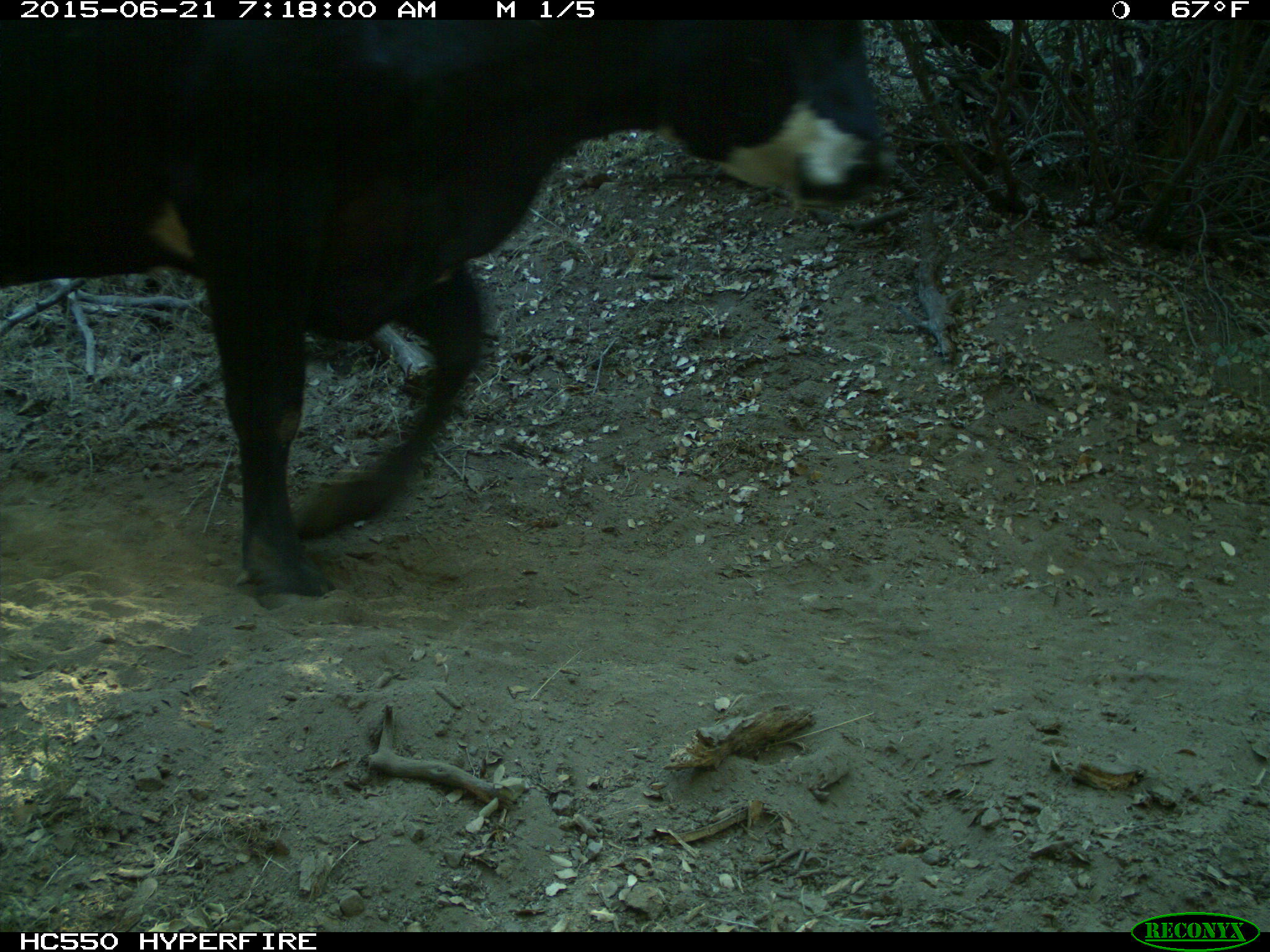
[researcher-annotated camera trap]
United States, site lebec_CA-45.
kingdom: Animalia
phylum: Chordata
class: Mammalia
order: Artiodactyla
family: Bovidae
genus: Bos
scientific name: Bos taurus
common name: domestic cow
Bos taurus (domestic cow).